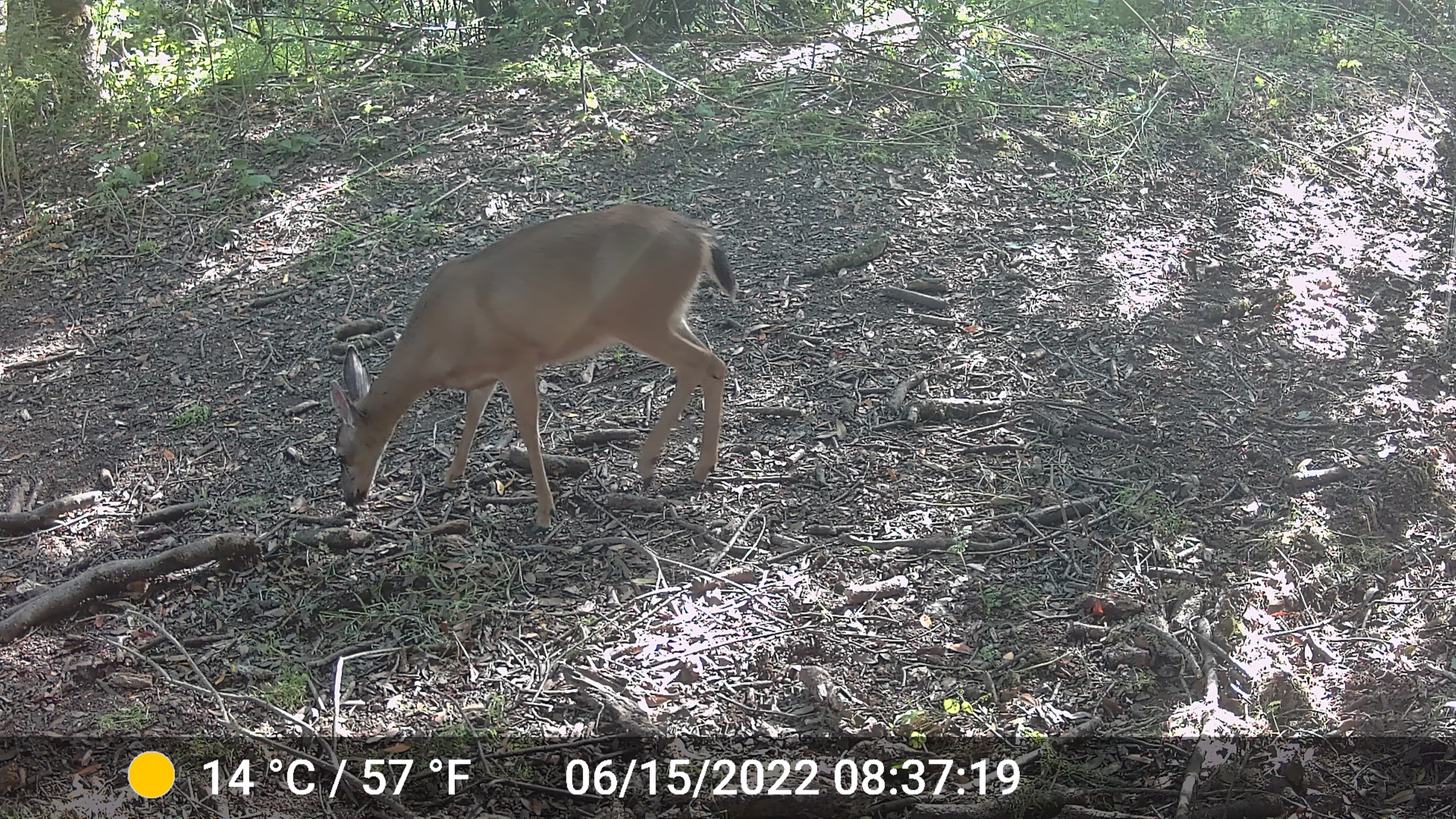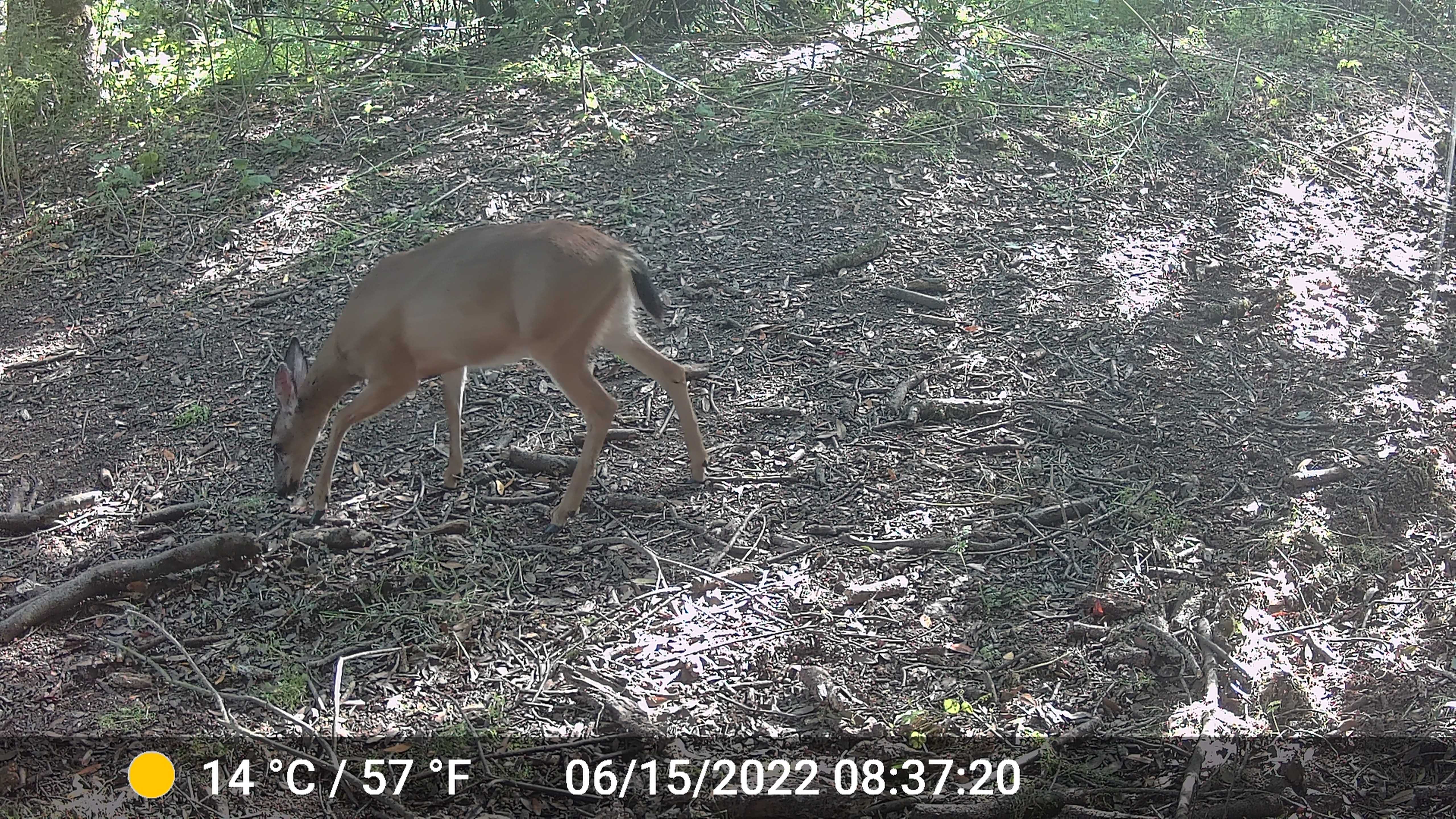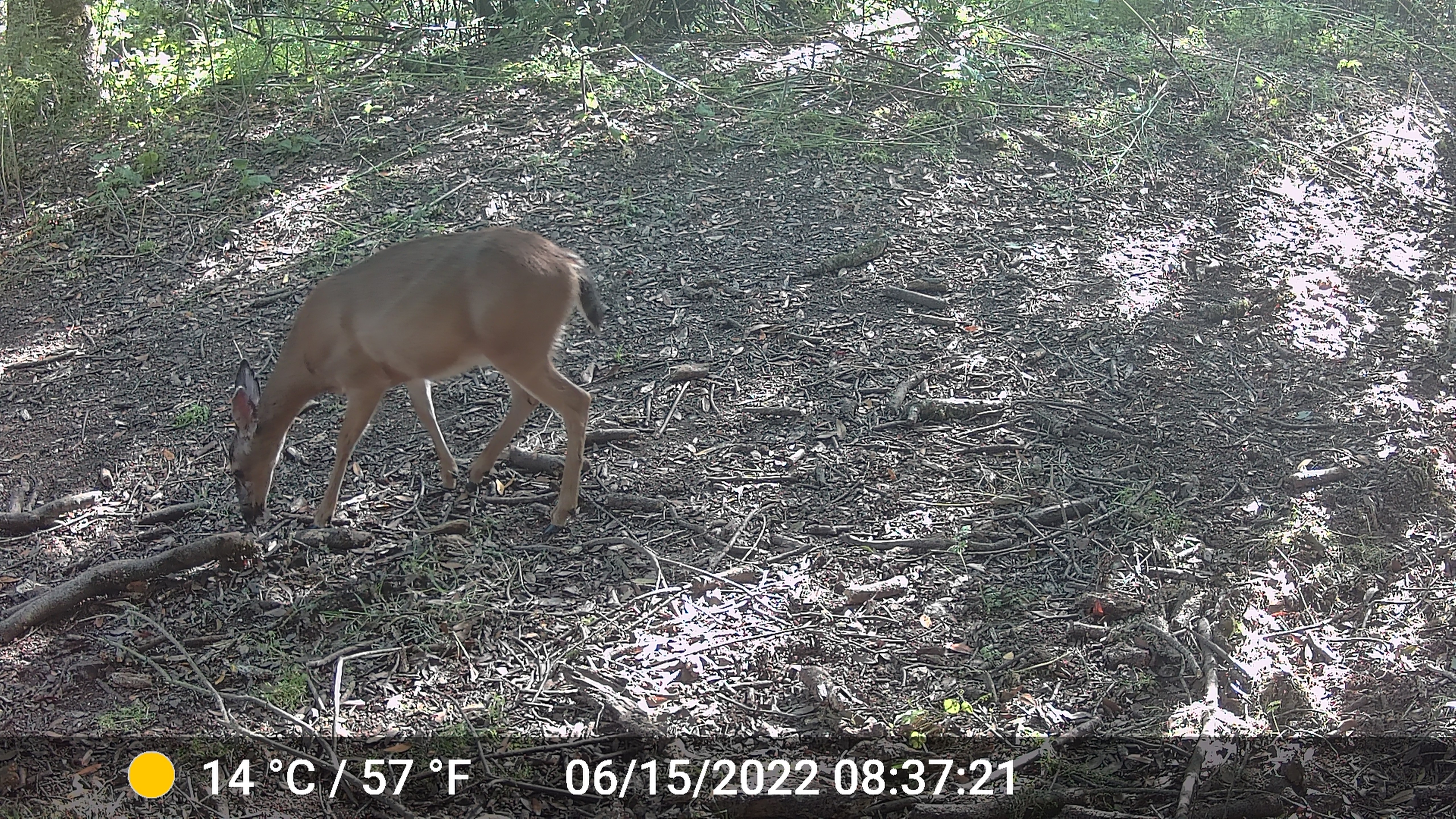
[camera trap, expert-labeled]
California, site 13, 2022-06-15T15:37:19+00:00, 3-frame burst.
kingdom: Animalia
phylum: Chordata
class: Mammalia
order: Artiodactyla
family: Cervidae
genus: Odocoileus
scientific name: Odocoileus hemionus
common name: mule deer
Mule deer (Odocoileus hemionus).